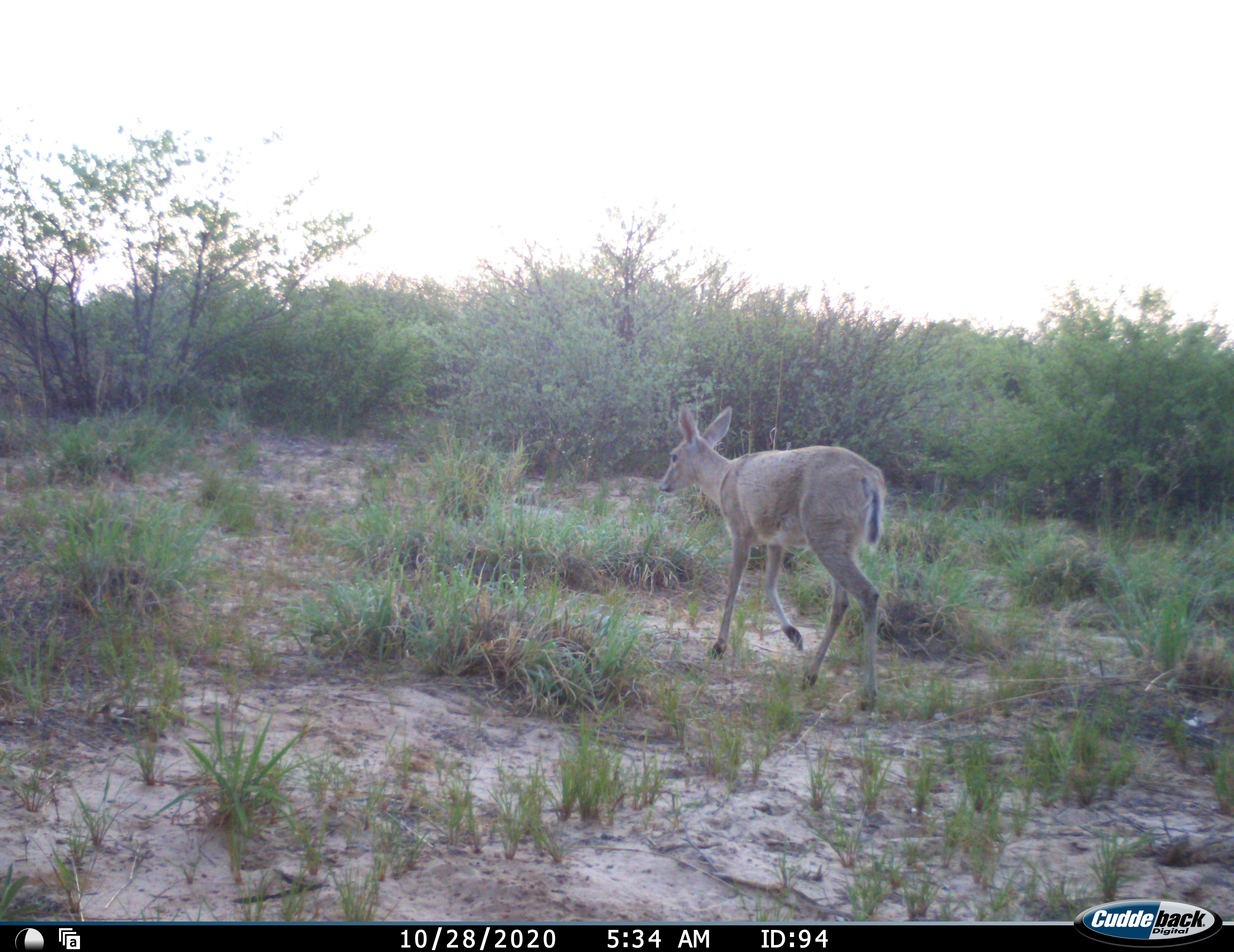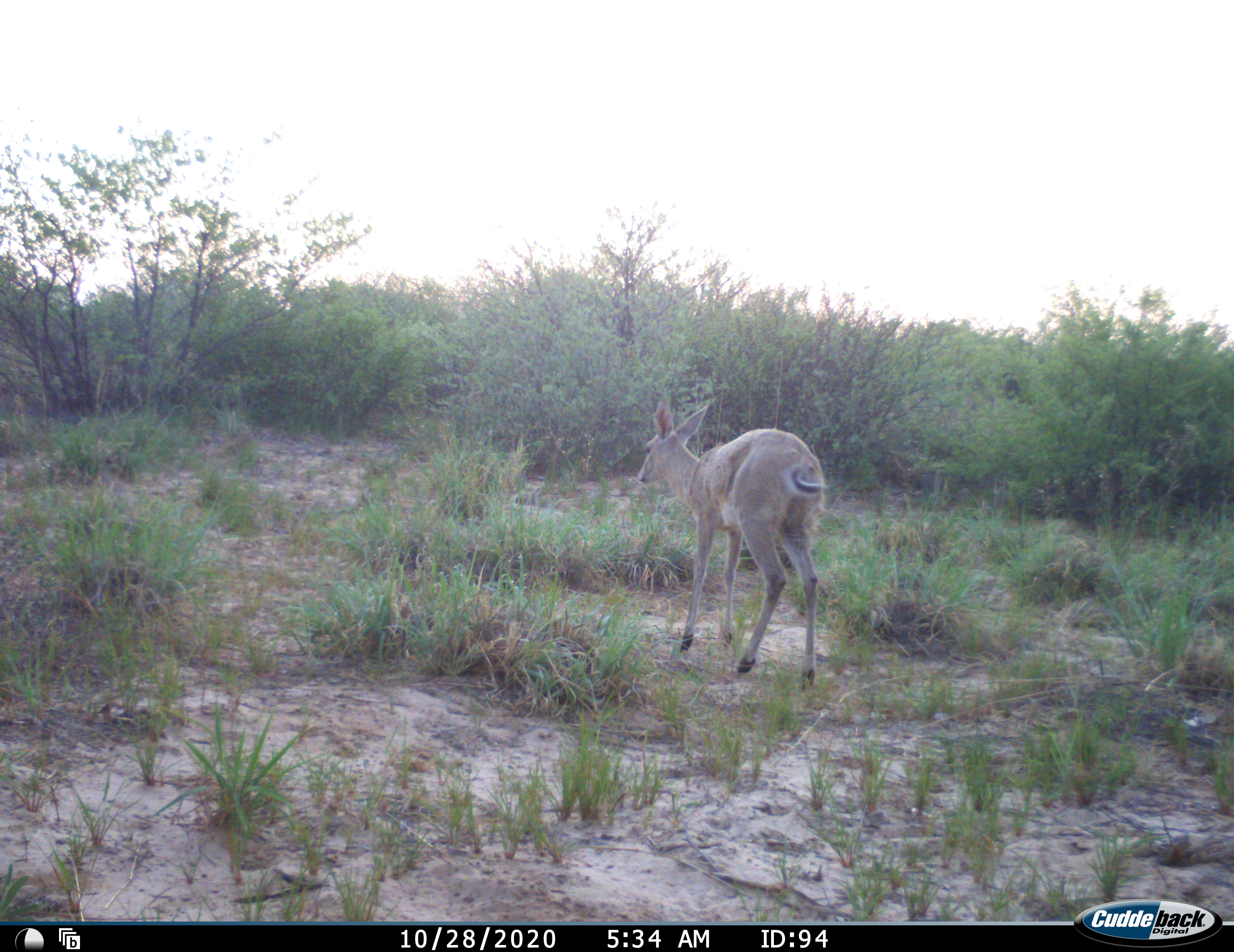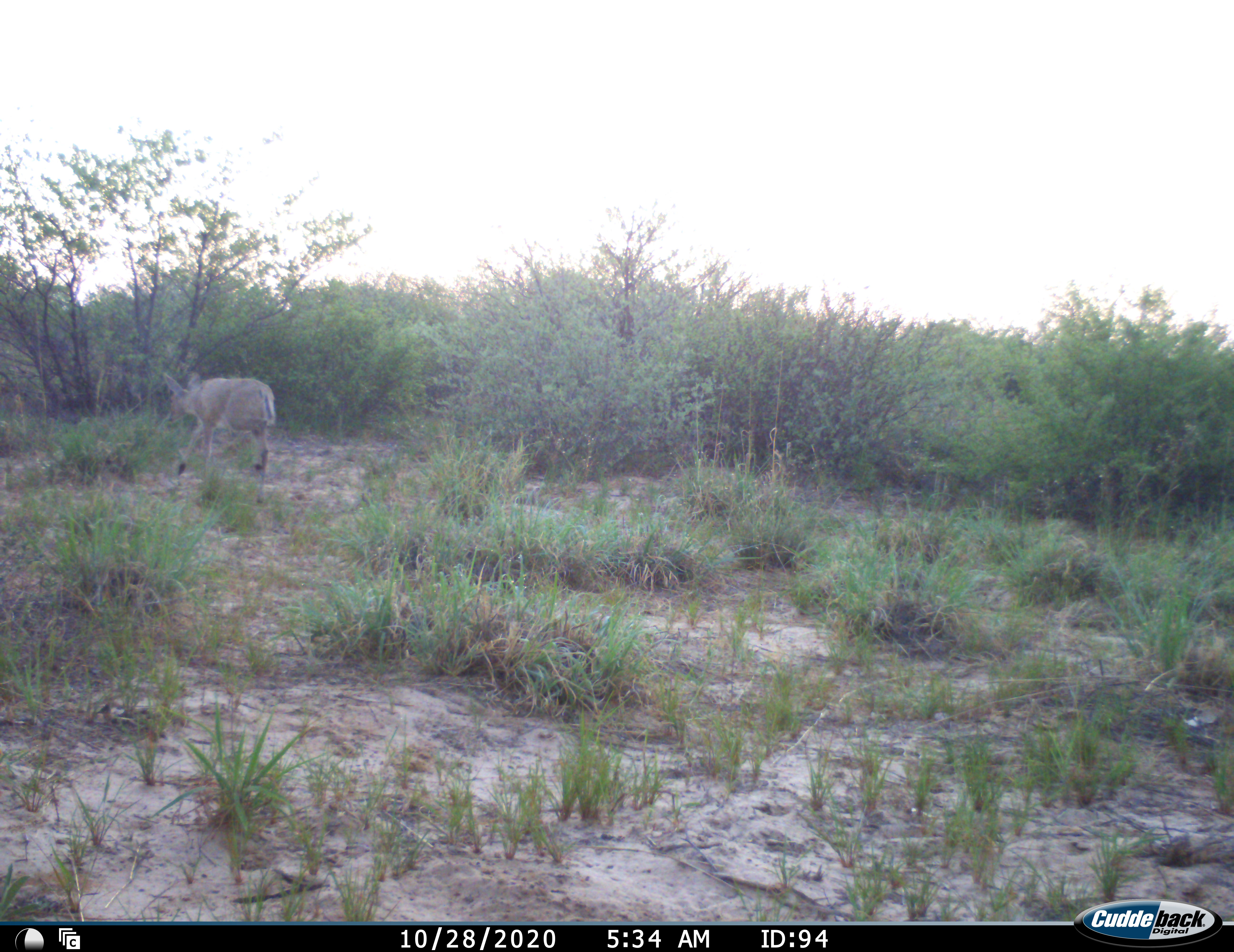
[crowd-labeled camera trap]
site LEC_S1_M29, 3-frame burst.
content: unidentified animal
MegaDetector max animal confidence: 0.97